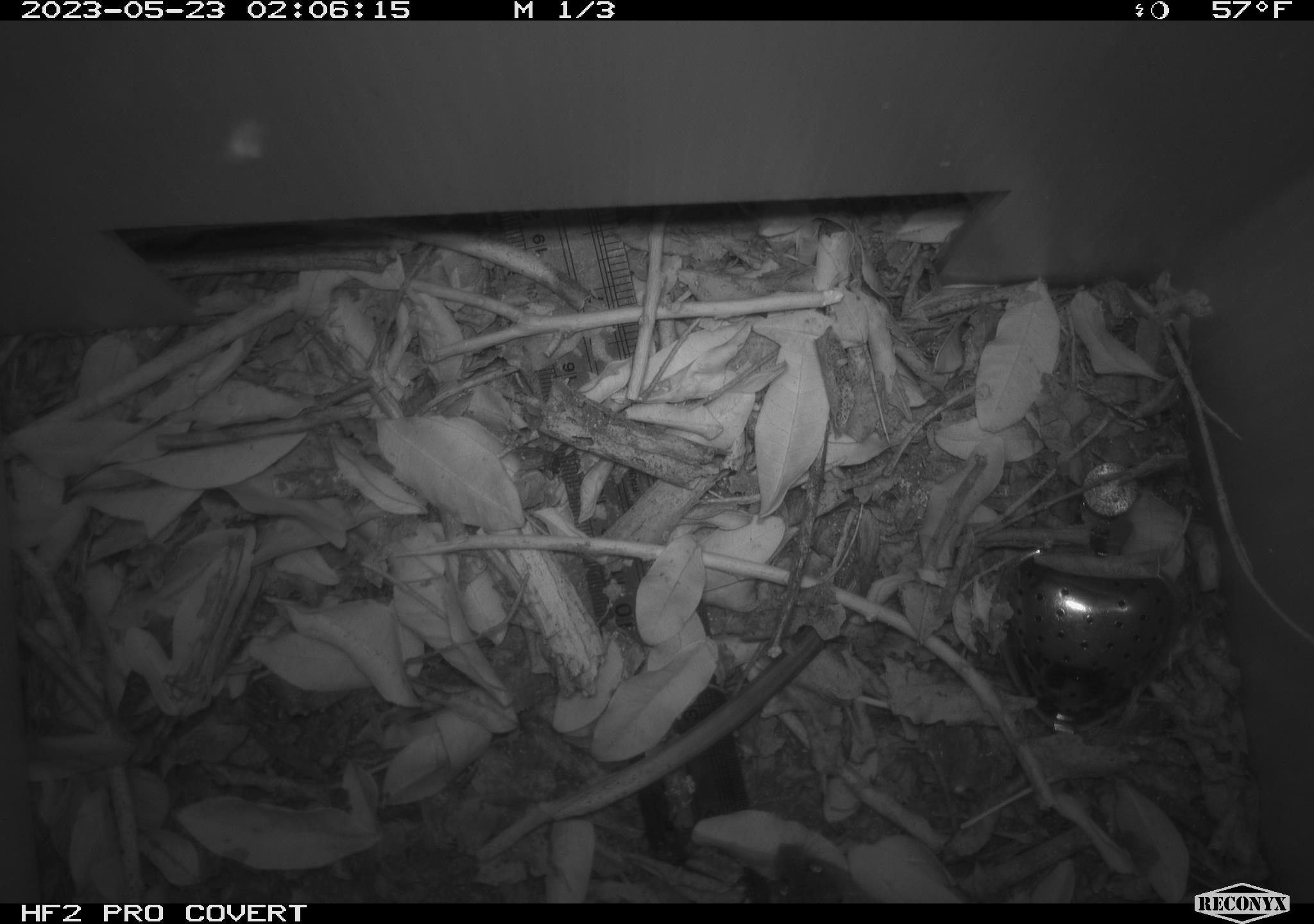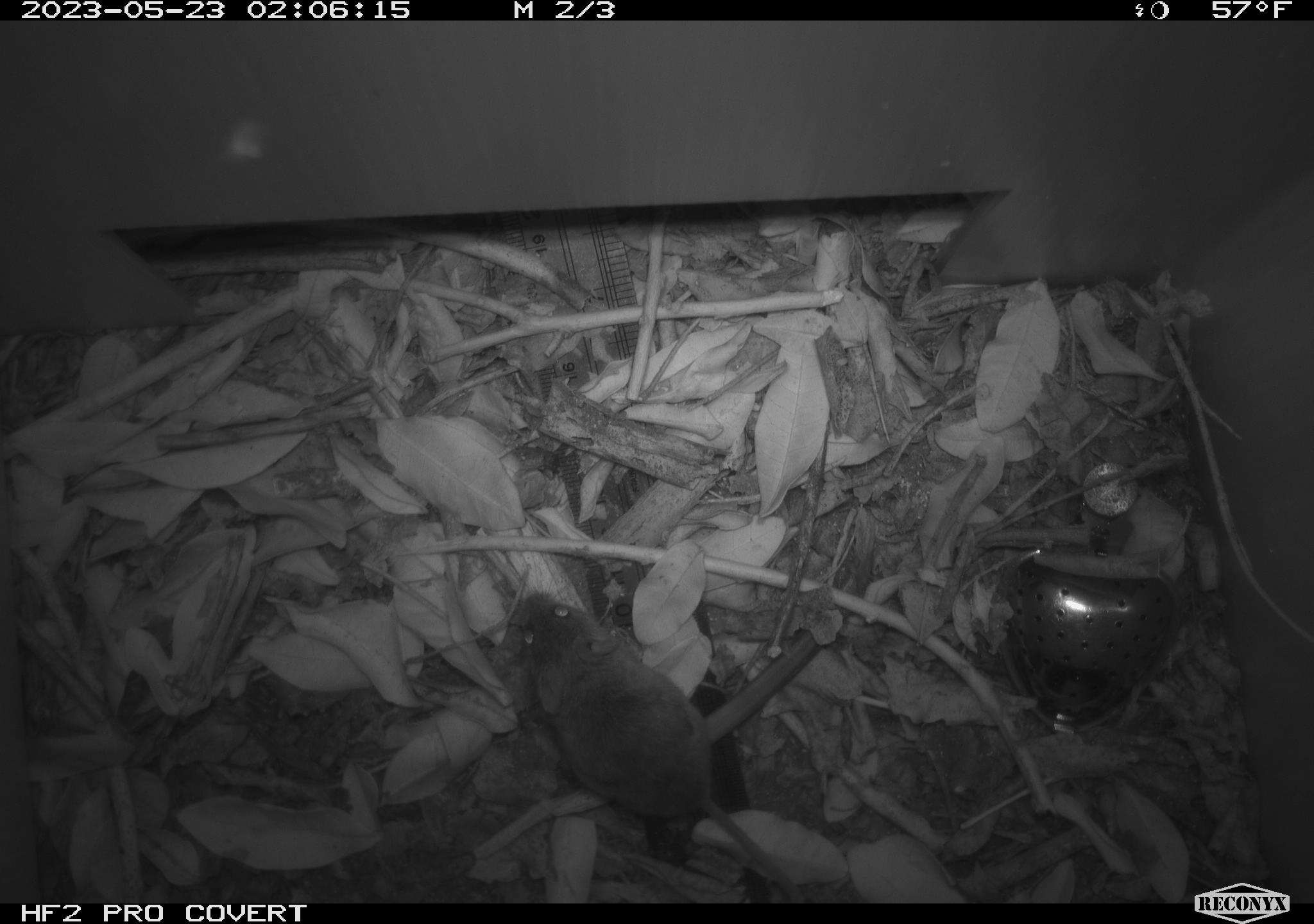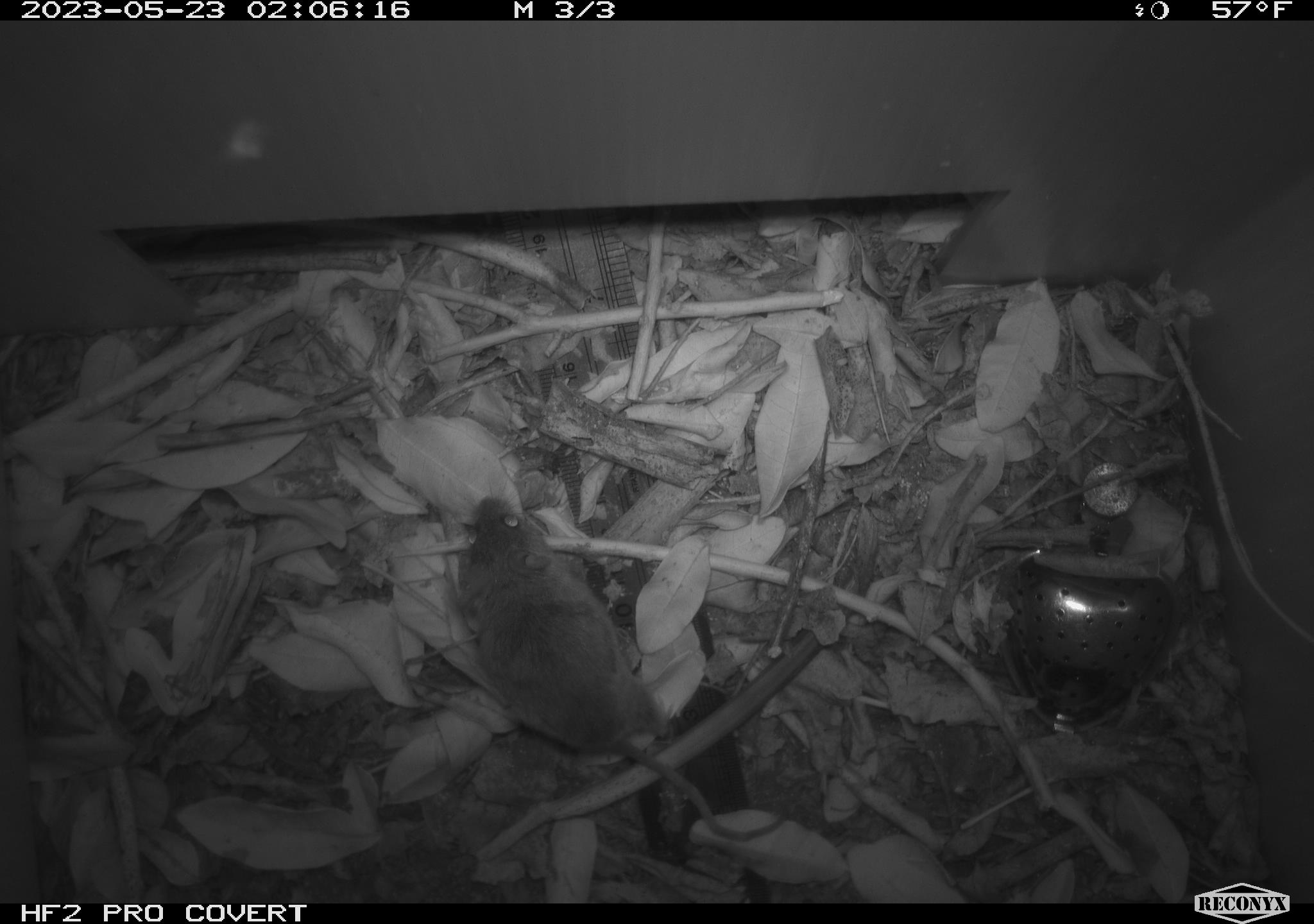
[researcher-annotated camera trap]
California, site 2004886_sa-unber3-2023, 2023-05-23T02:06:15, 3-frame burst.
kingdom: Animalia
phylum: Chordata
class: Mammalia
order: Rodentia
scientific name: Rodentia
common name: mouse species